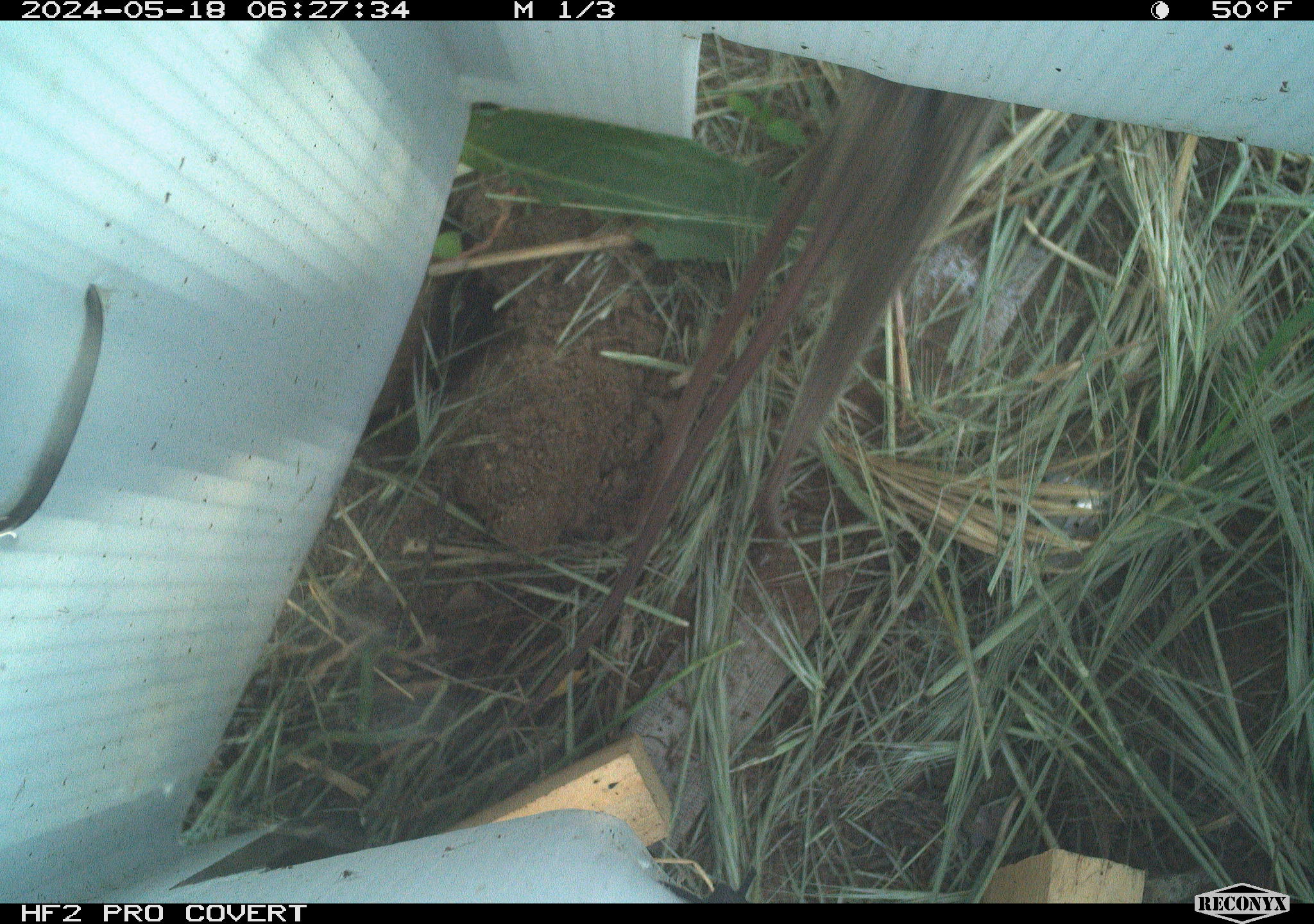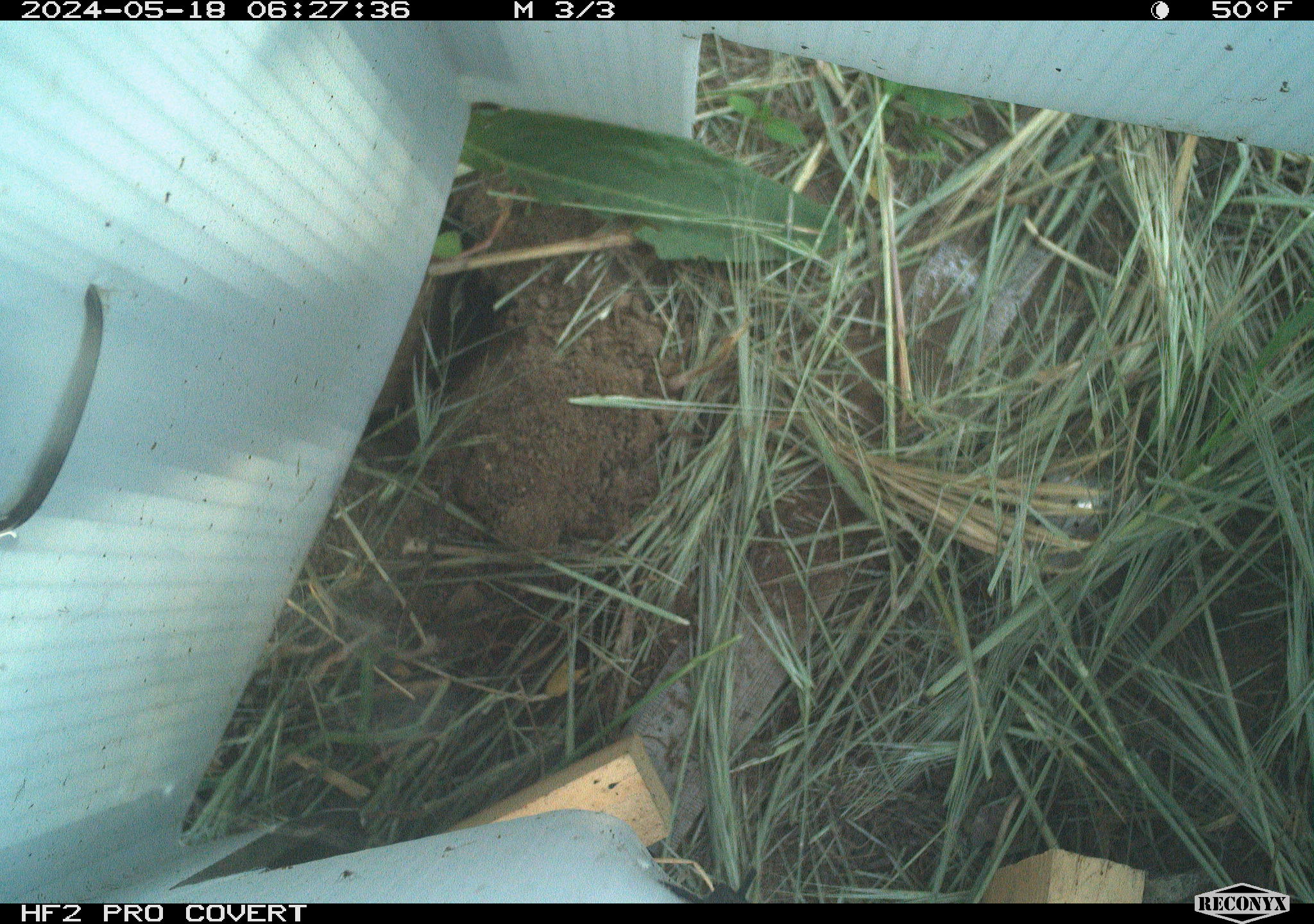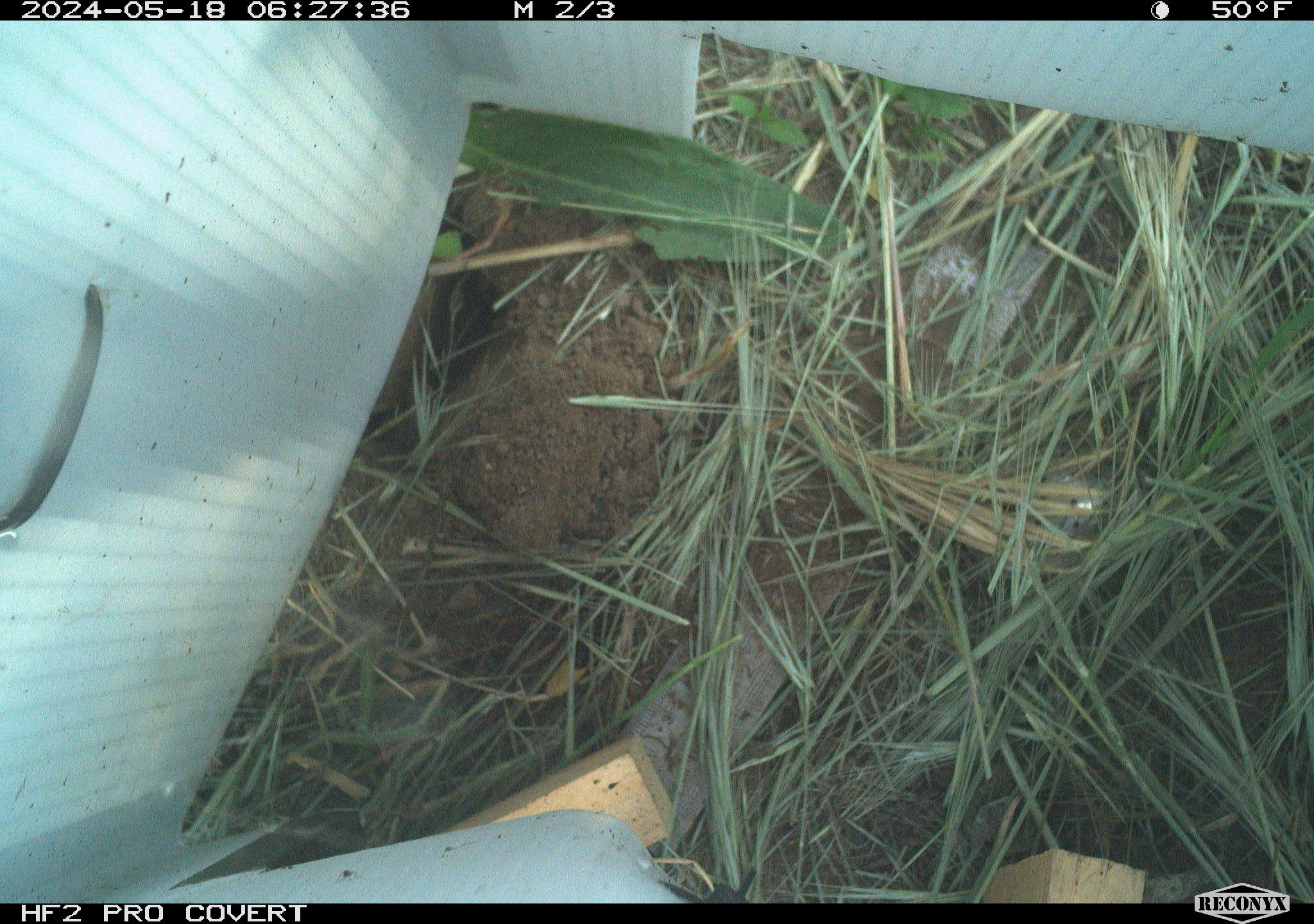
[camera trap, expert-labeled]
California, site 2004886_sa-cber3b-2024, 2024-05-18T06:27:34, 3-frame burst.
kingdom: Animalia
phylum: Chordata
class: Mammalia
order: Rodentia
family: Cricetidae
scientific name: Arvicolinae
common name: voles, lemmings, and muskrats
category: arvicolinae subfamily